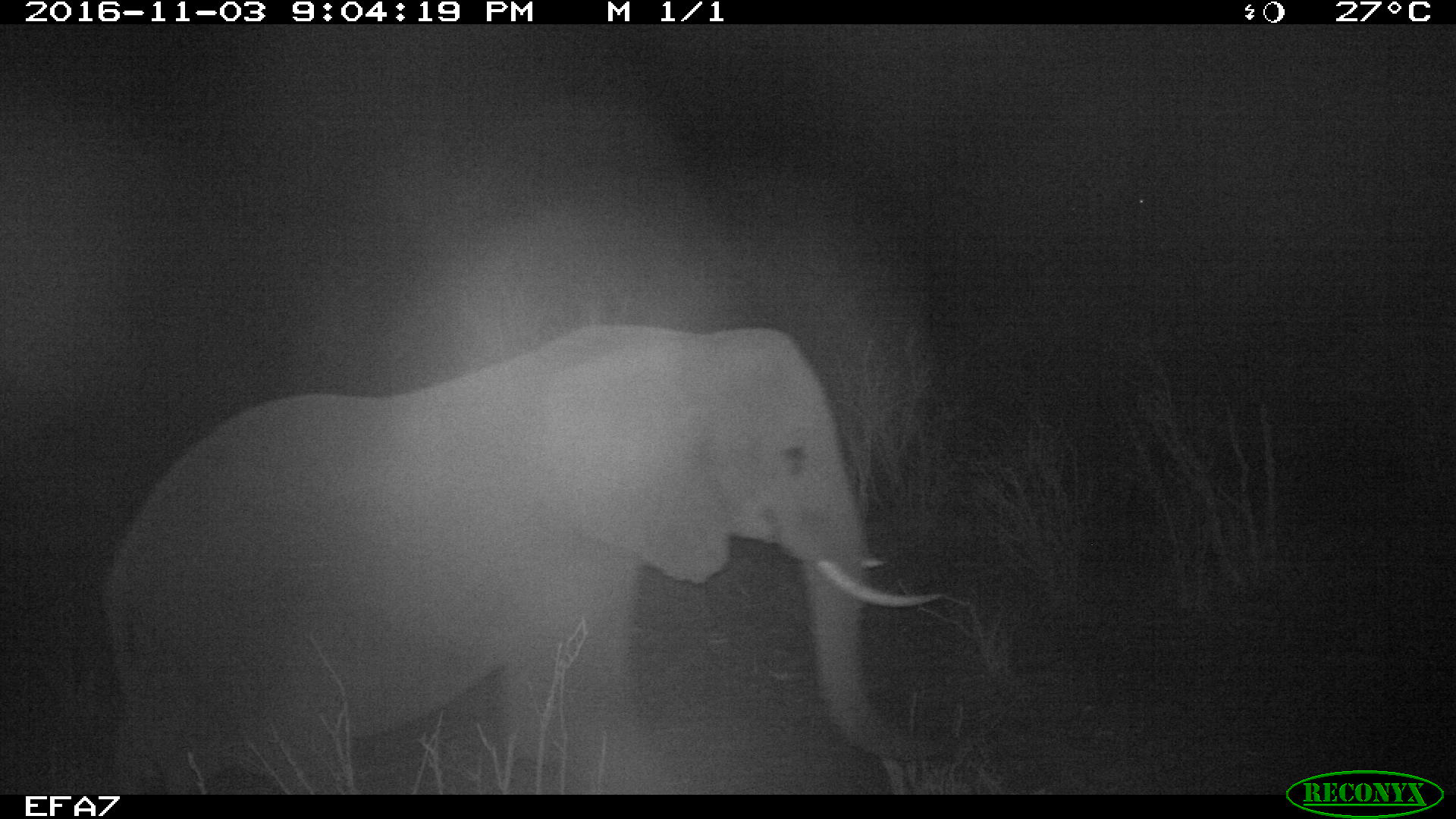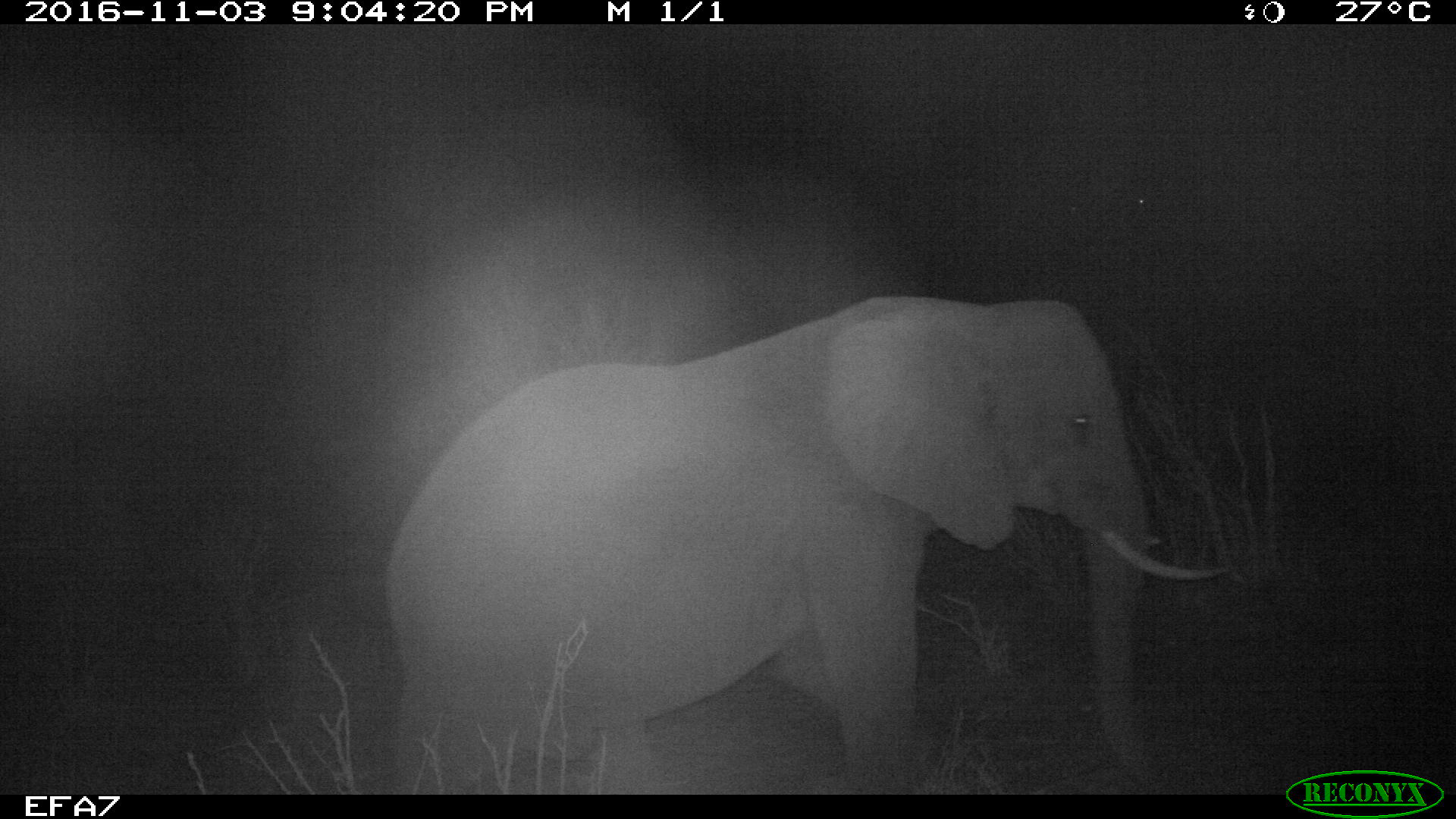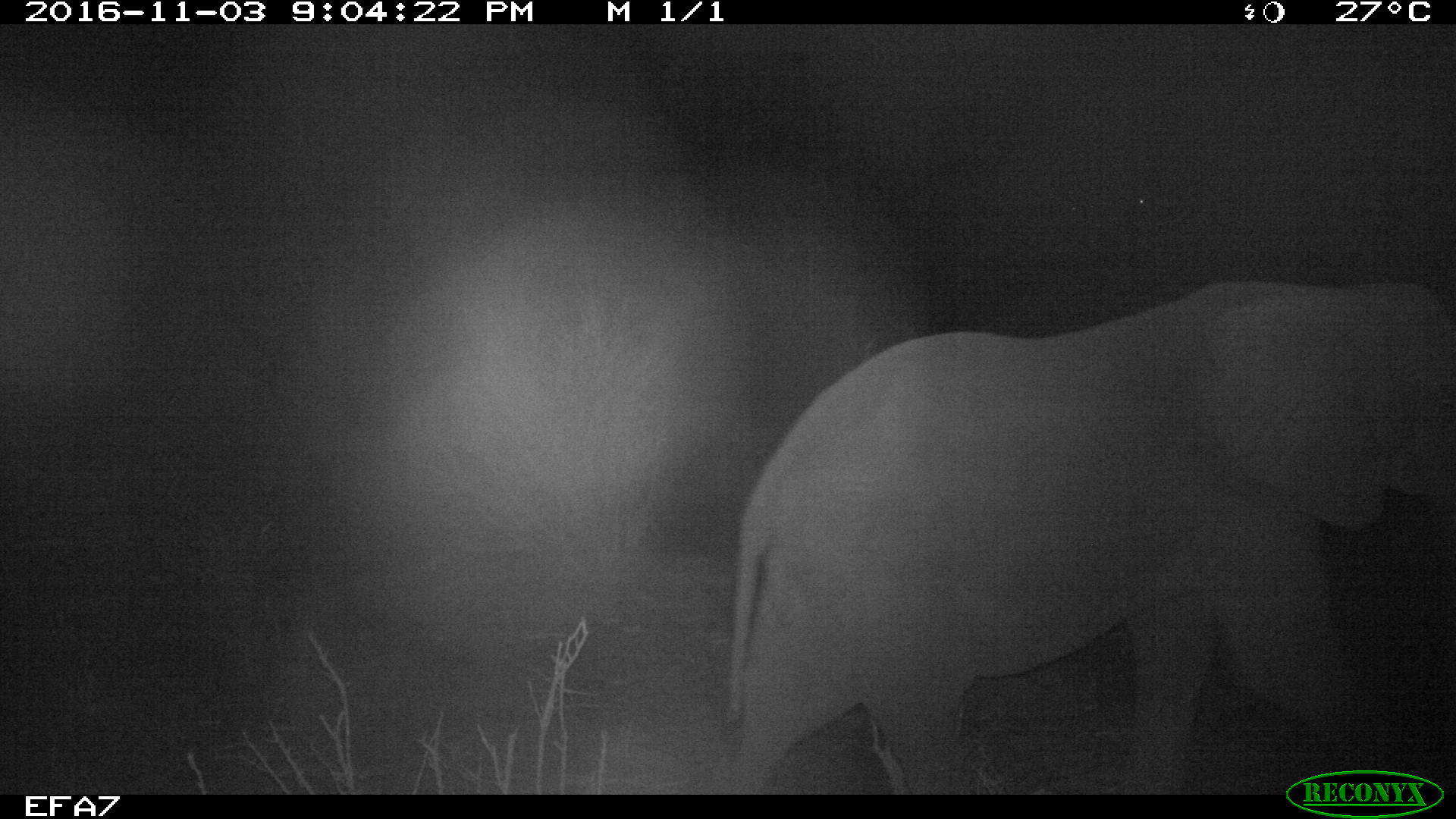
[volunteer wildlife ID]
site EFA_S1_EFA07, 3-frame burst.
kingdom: Animalia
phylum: Chordata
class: Mammalia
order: Proboscidea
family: Elephantidae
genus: Loxodonta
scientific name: Loxodonta africana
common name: african bush elephant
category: elephant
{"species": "elephant (african bush elephant) (Loxodonta africana)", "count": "1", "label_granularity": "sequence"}